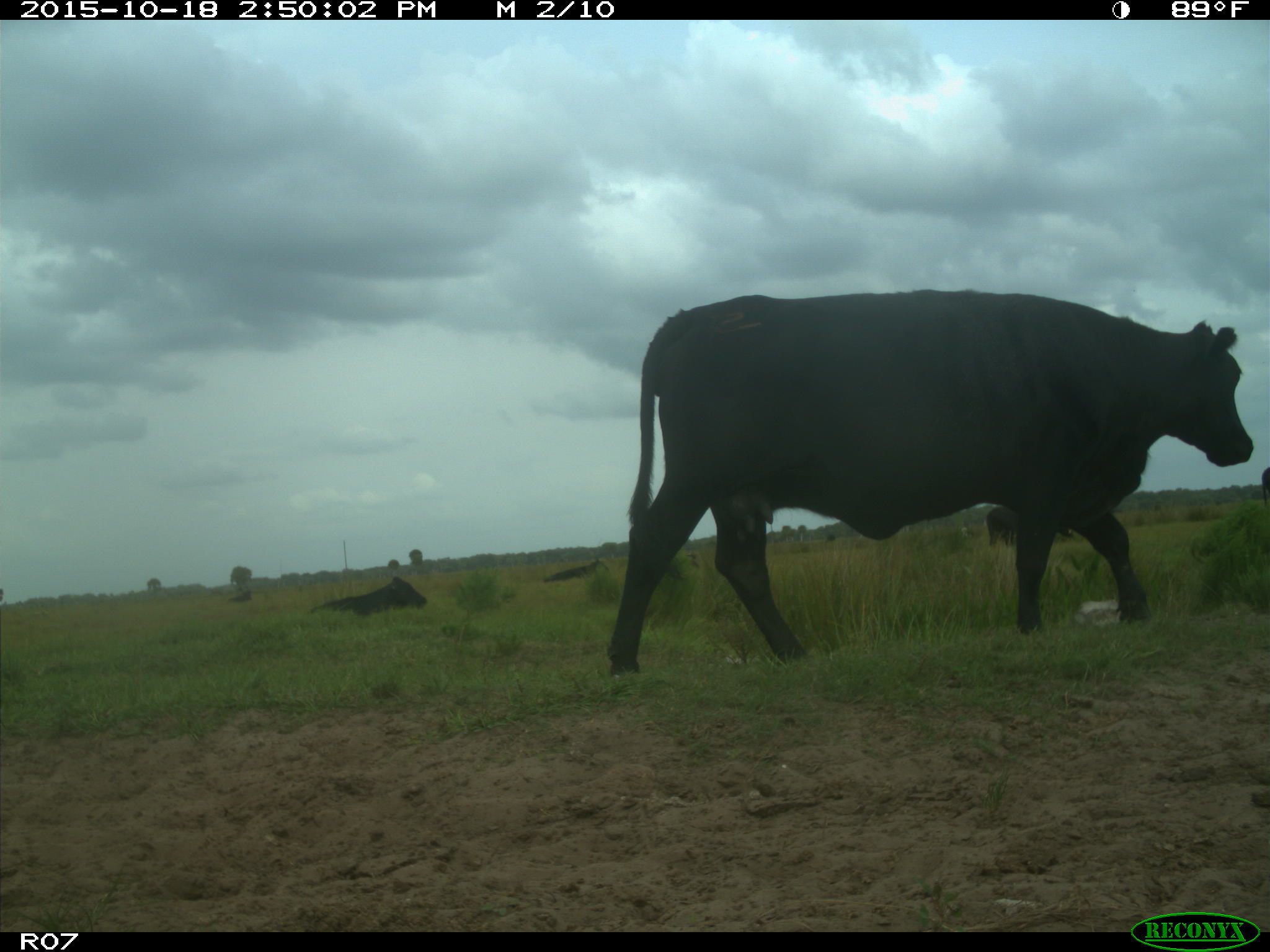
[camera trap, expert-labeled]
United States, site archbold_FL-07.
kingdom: Animalia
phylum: Chordata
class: Mammalia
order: Artiodactyla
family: Bovidae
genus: Bos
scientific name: Bos taurus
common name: domestic cow